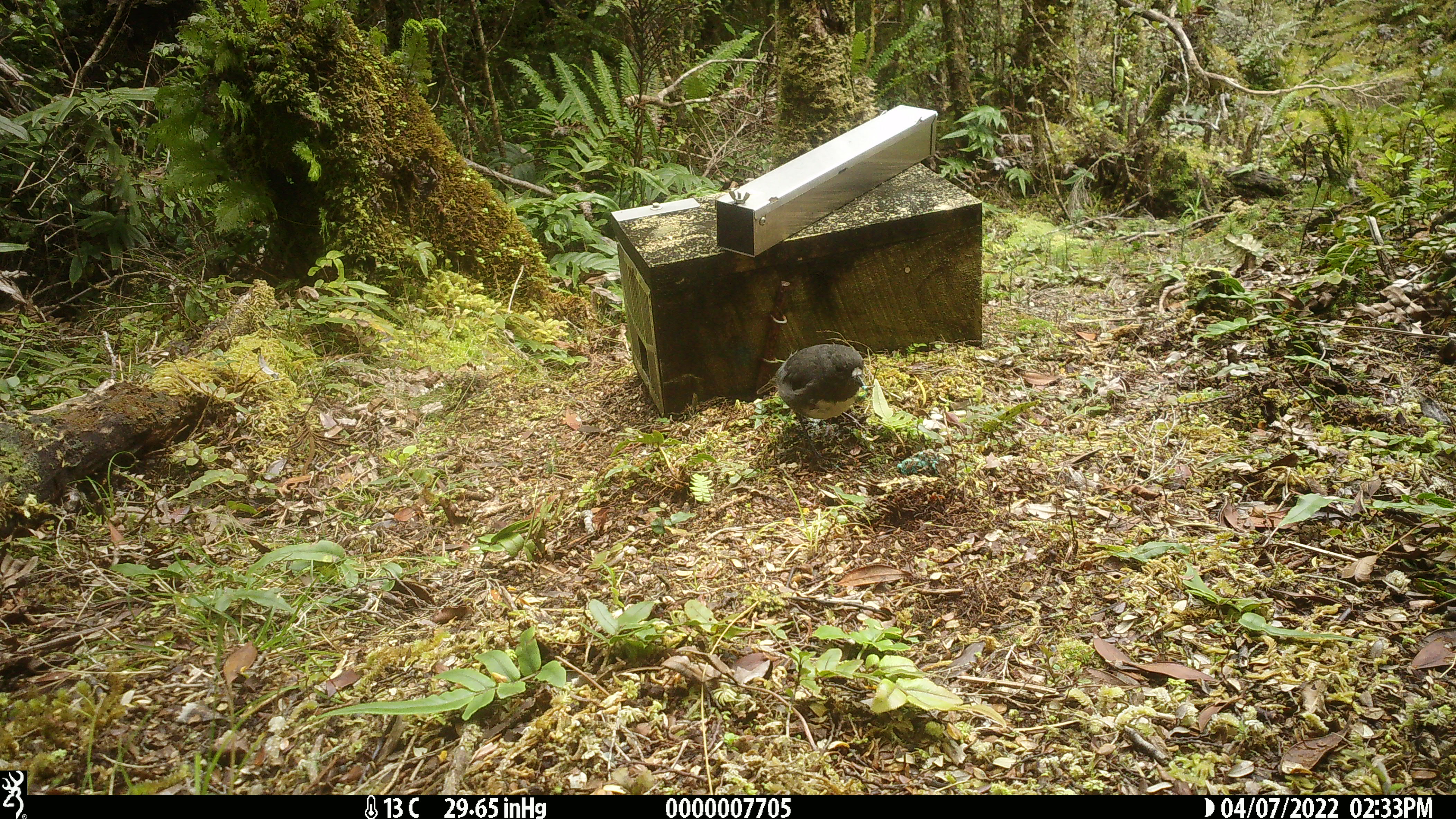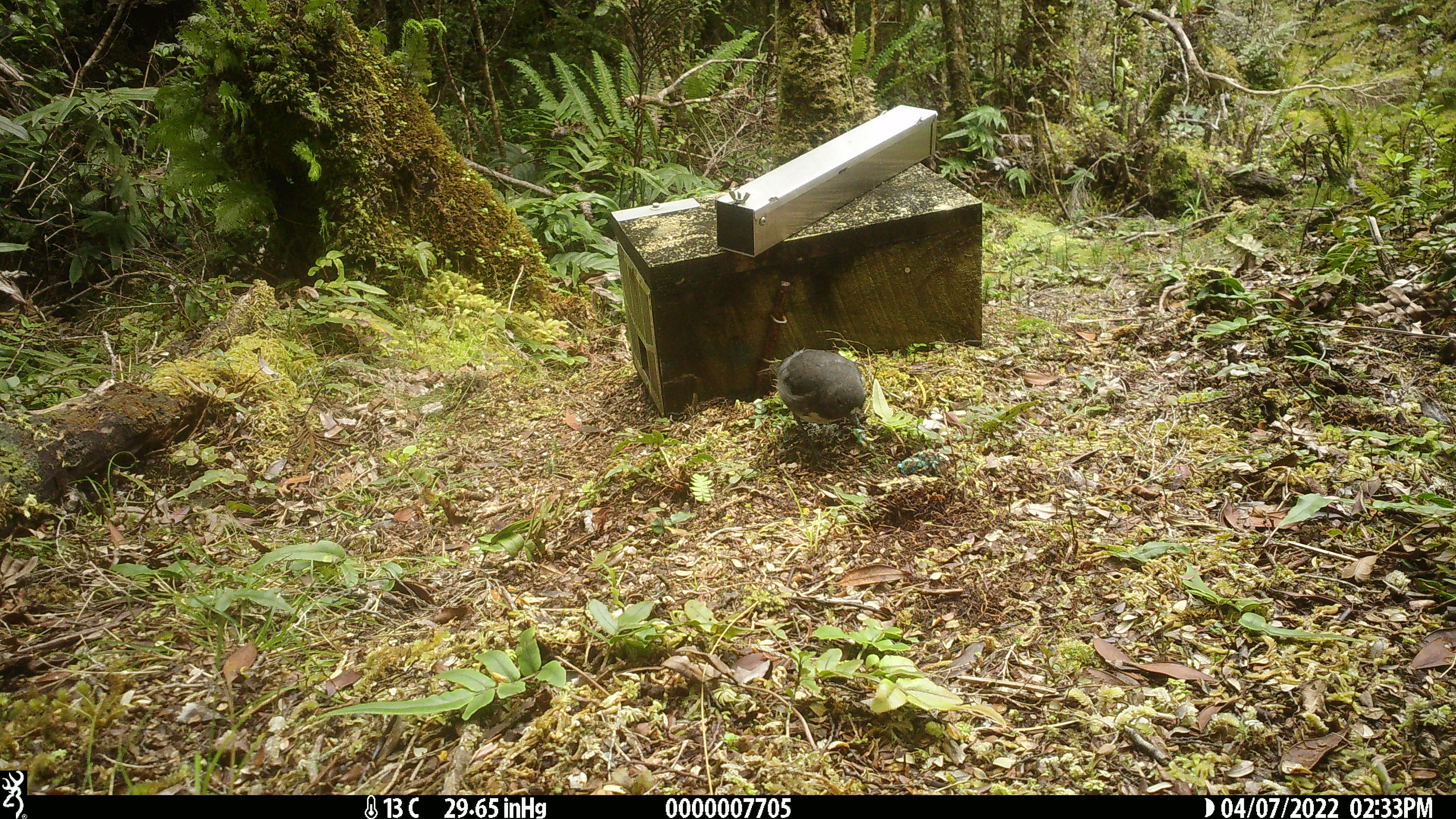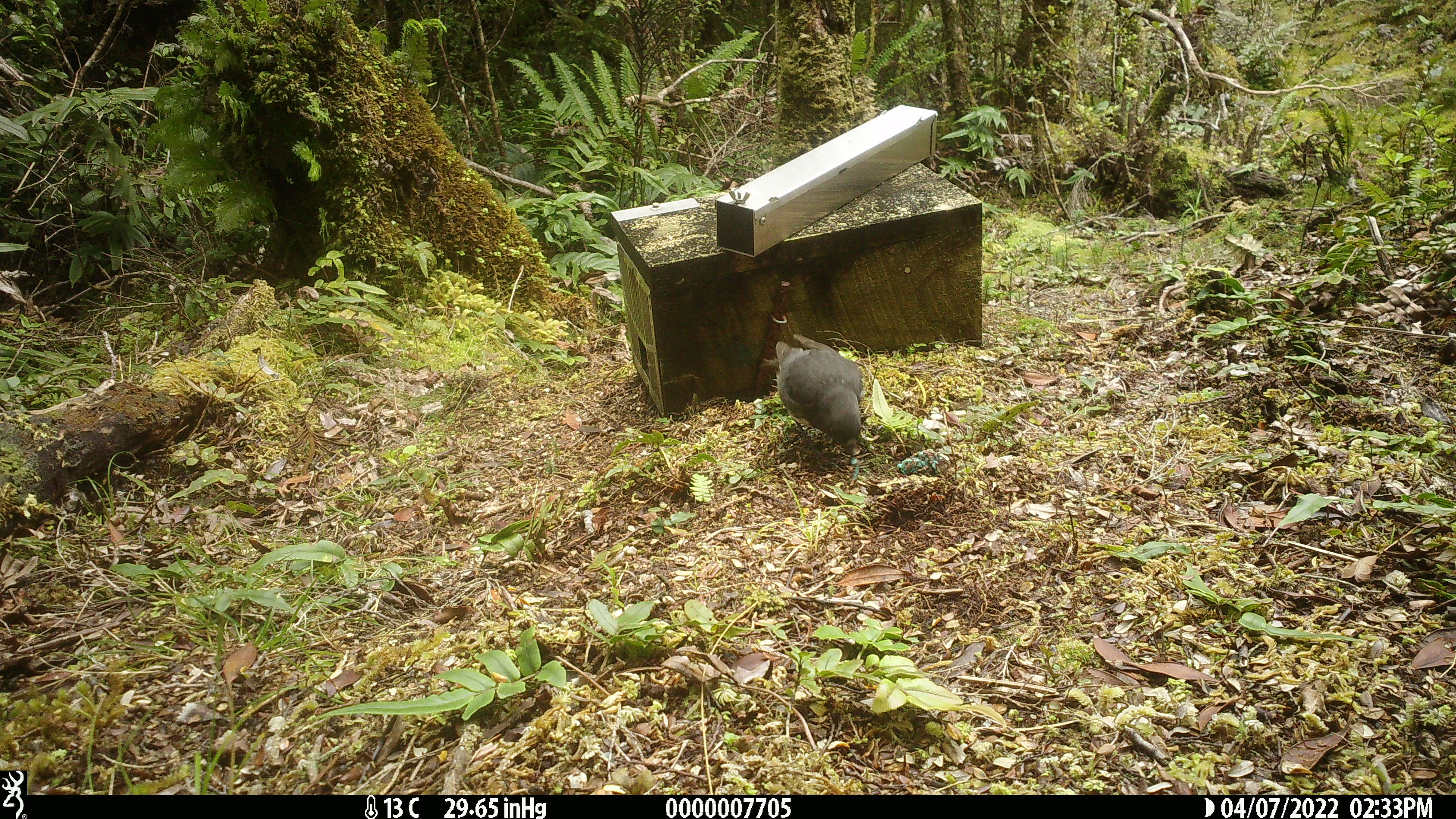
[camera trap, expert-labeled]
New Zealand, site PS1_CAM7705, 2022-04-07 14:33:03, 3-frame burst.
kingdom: Animalia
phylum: Chordata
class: Aves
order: Passeriformes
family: Petroicidae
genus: Petroica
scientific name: Petroica australis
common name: new zealand robin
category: robin